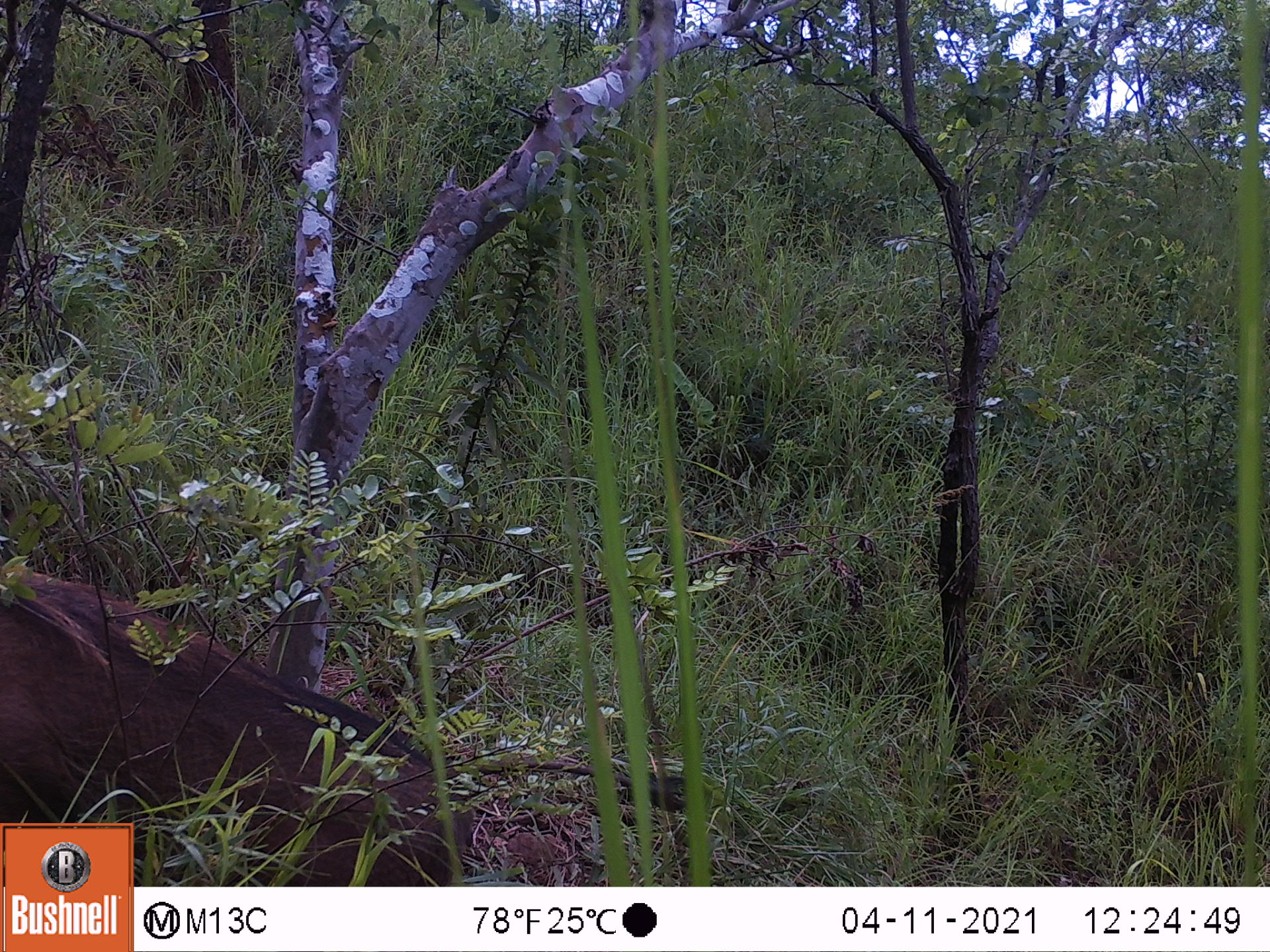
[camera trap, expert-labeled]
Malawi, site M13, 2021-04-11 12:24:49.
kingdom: Animalia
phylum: Chordata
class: Mammalia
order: Artiodactyla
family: Suidae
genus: Phacochoerus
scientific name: Phacochoerus africanus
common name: common warthog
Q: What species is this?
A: Common warthog (Phacochoerus africanus).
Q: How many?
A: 1.